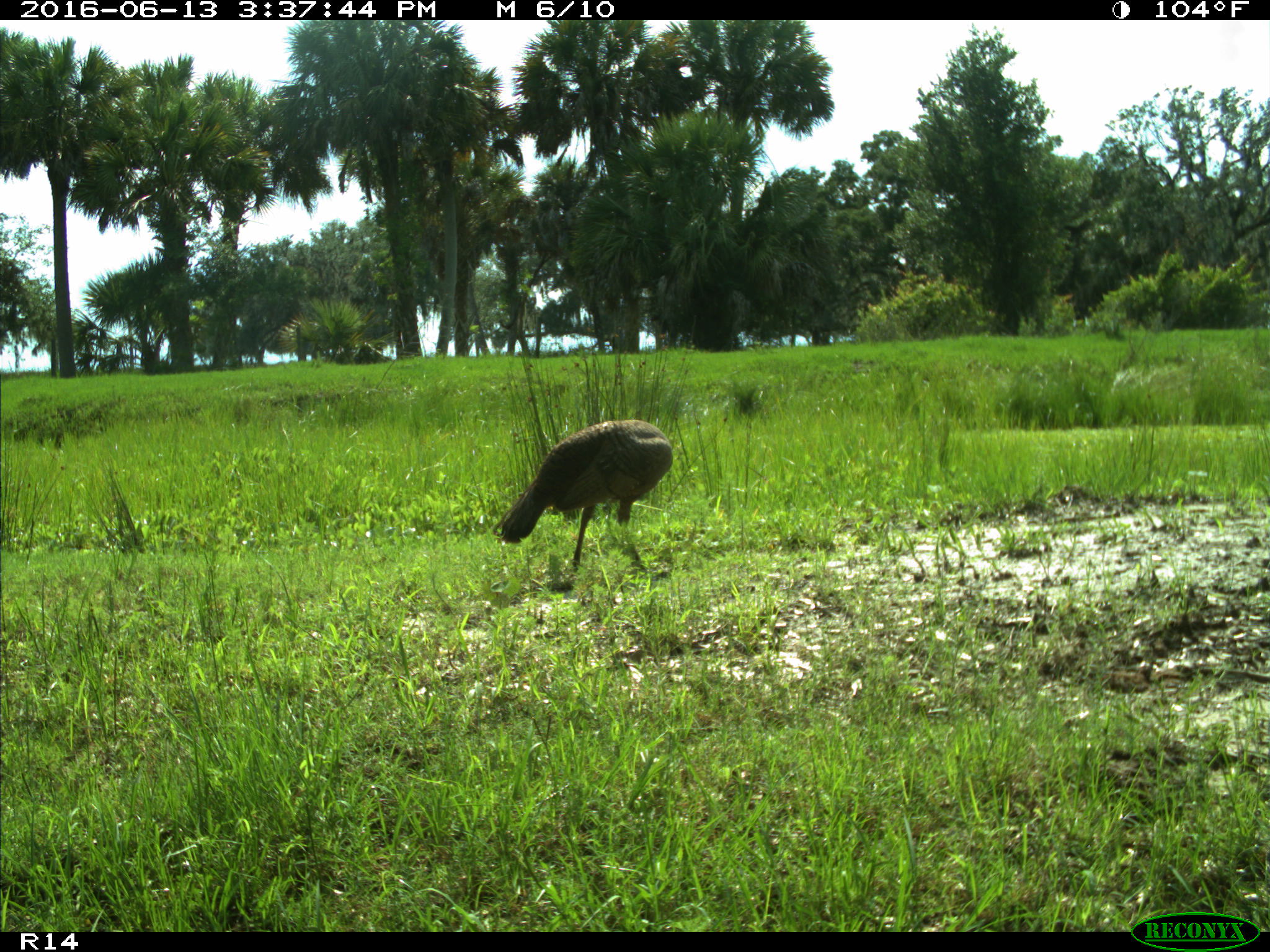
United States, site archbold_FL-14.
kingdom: Animalia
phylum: Chordata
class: Aves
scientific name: Aves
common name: birds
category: unidentified bird